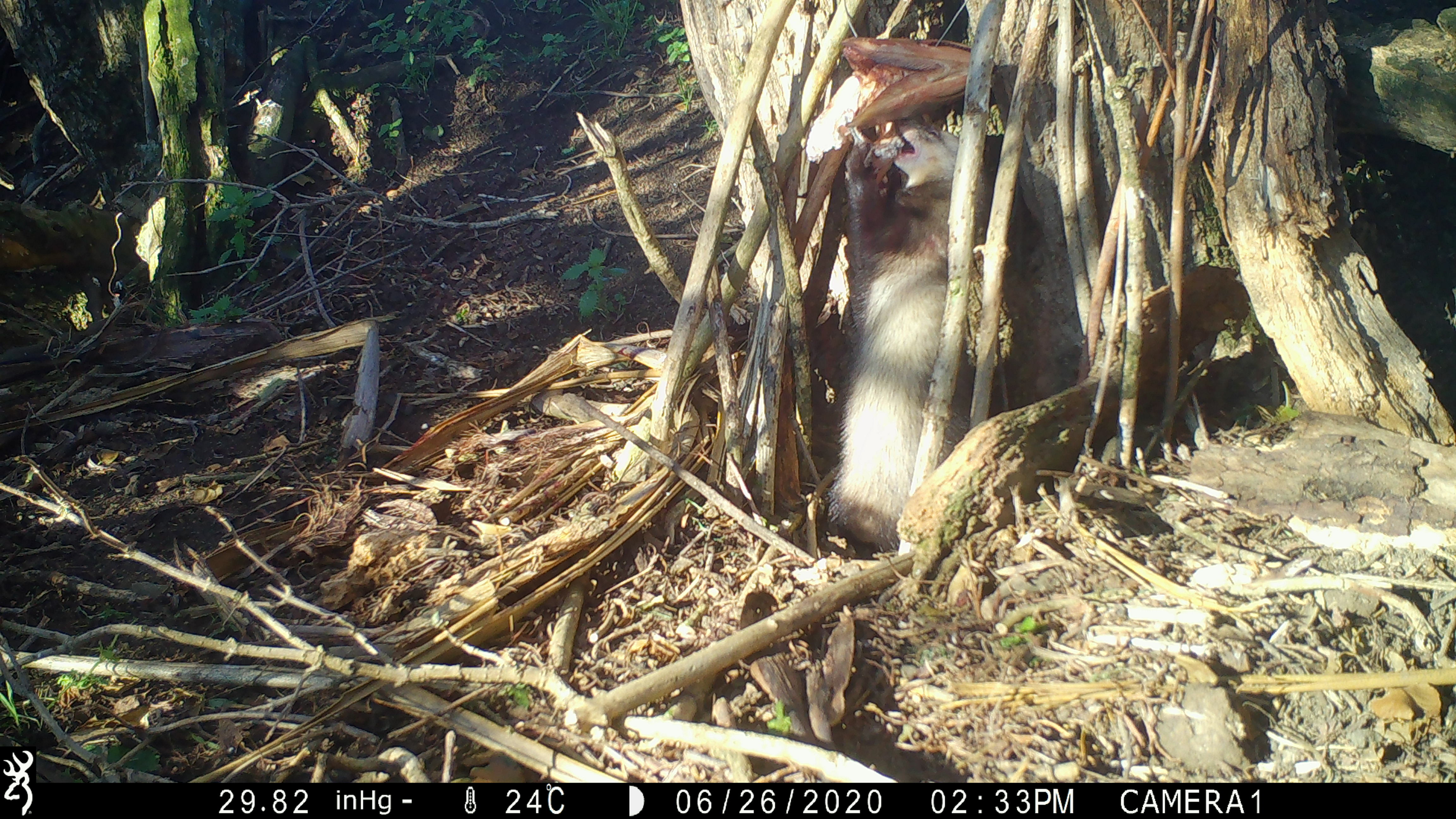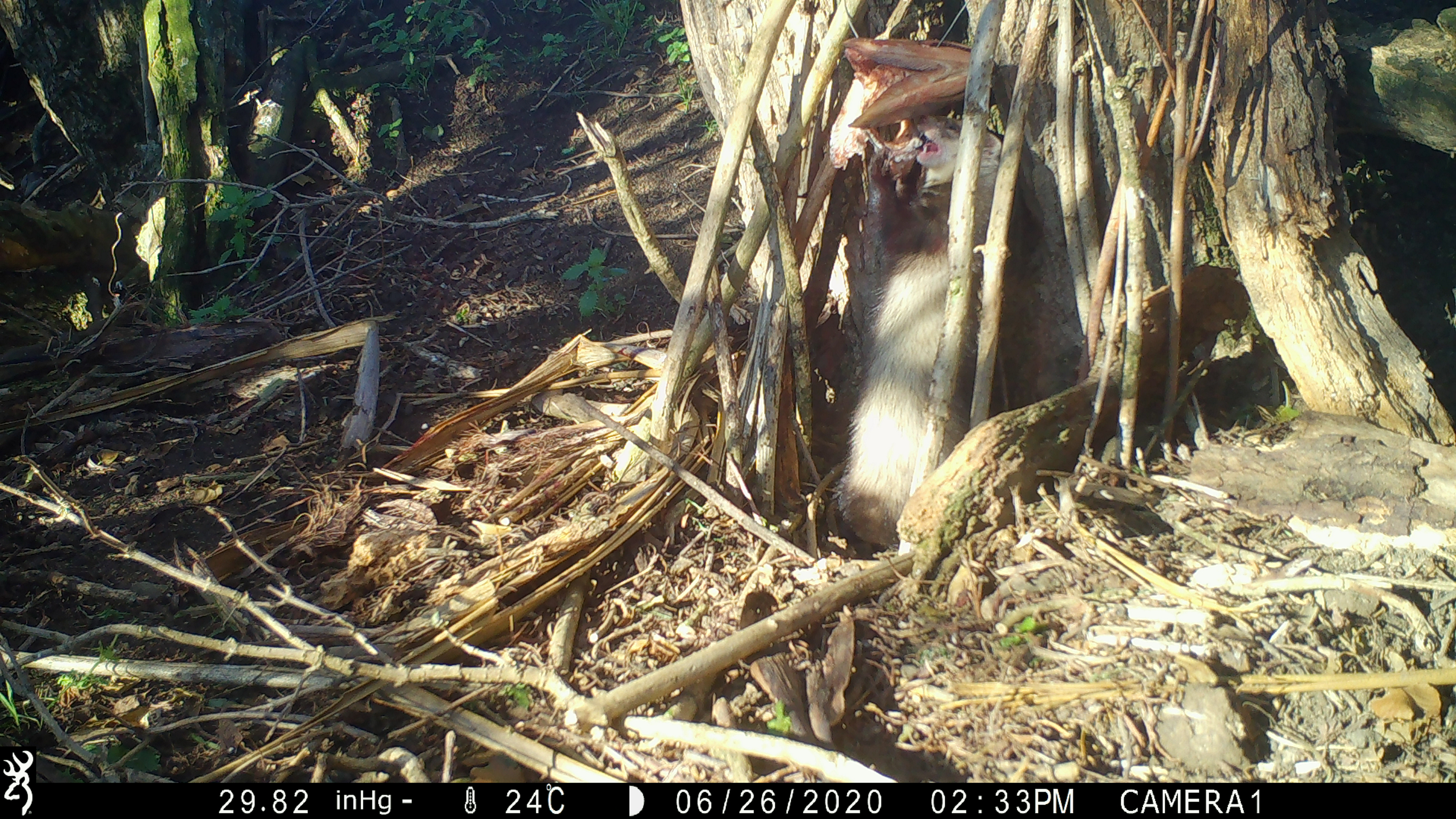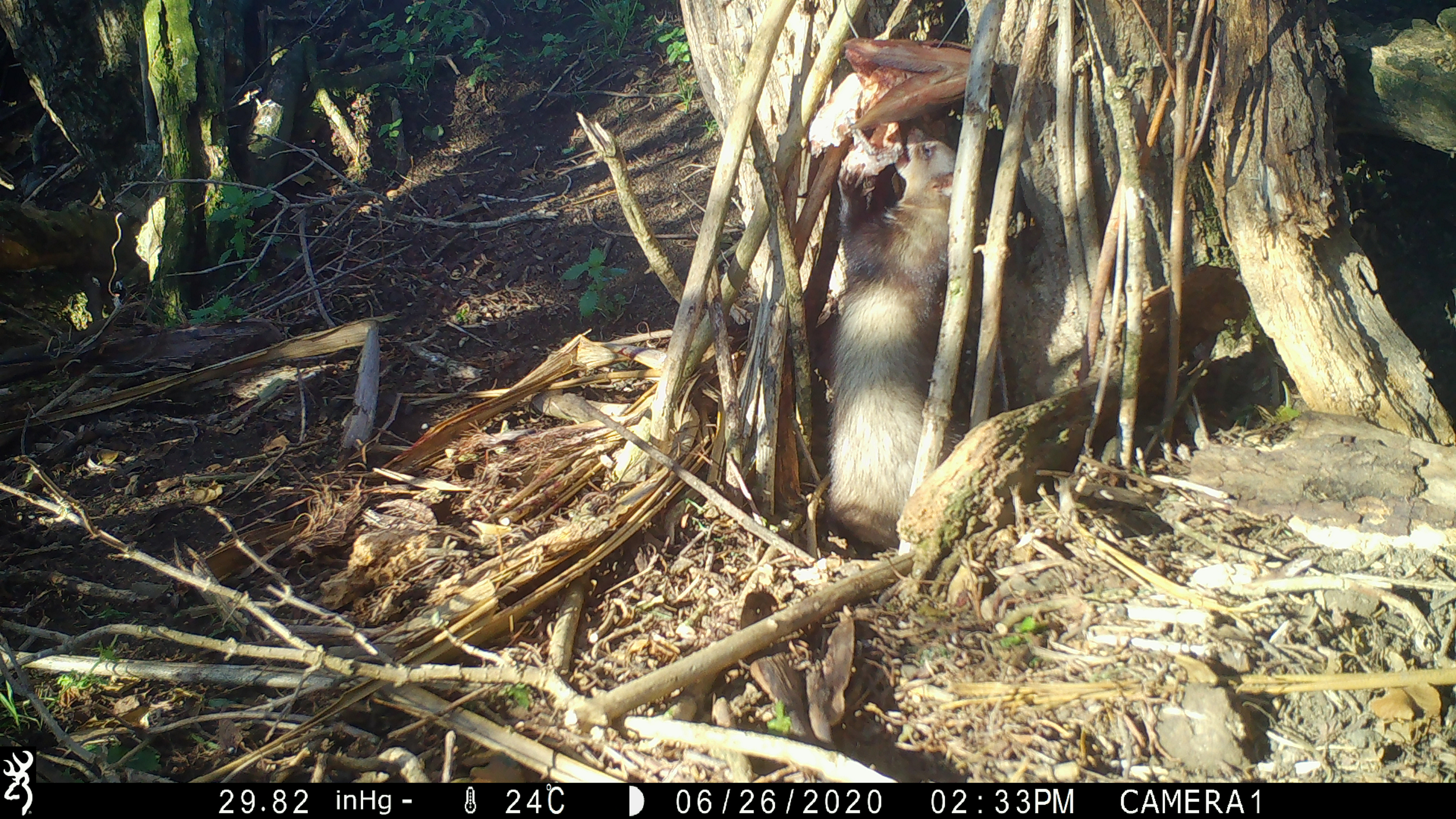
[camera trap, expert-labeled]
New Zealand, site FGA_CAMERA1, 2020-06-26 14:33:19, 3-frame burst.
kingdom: Animalia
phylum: Chordata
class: Mammalia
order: Carnivora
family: Mustelidae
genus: Mustela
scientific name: Mustela furo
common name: ferret